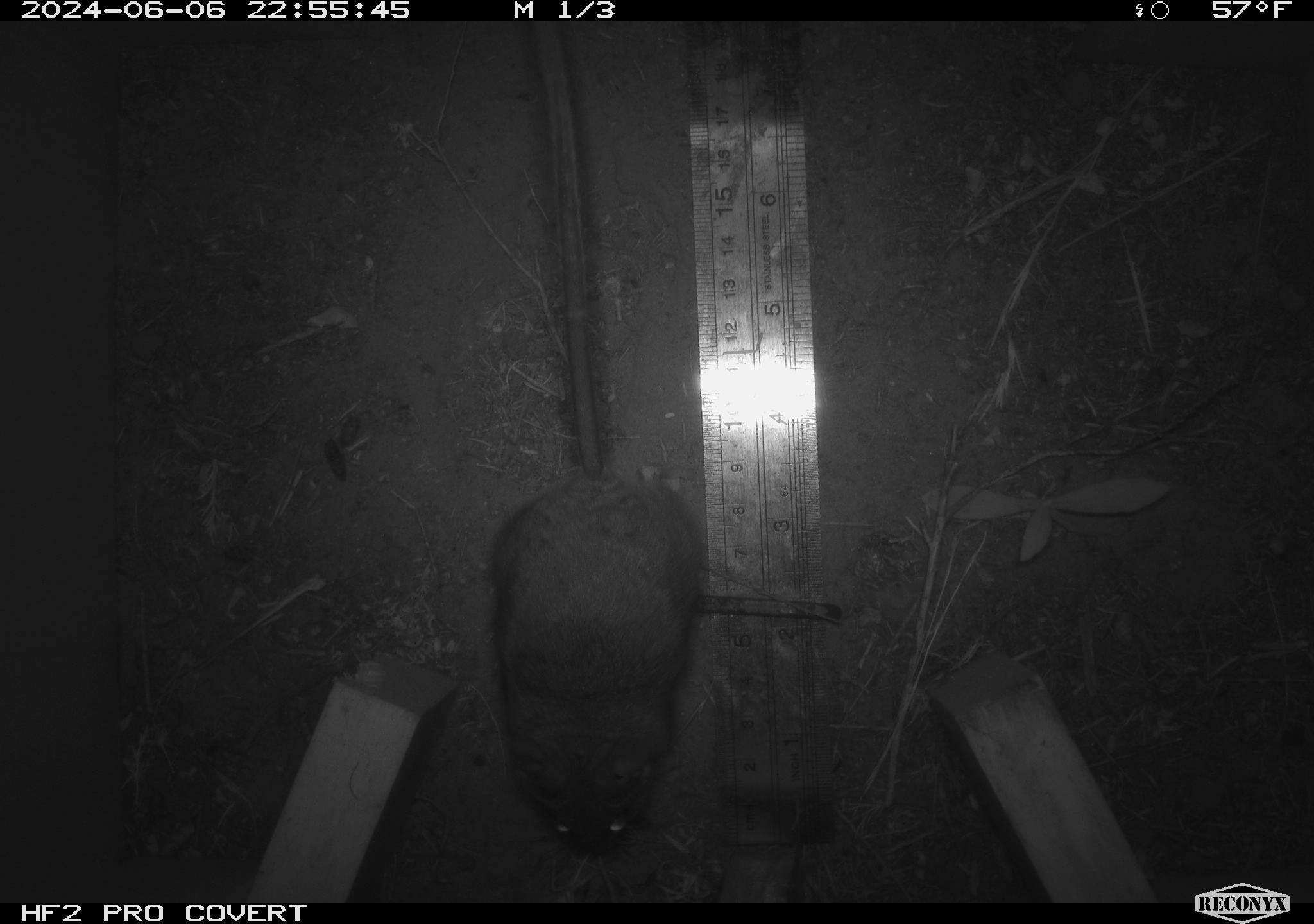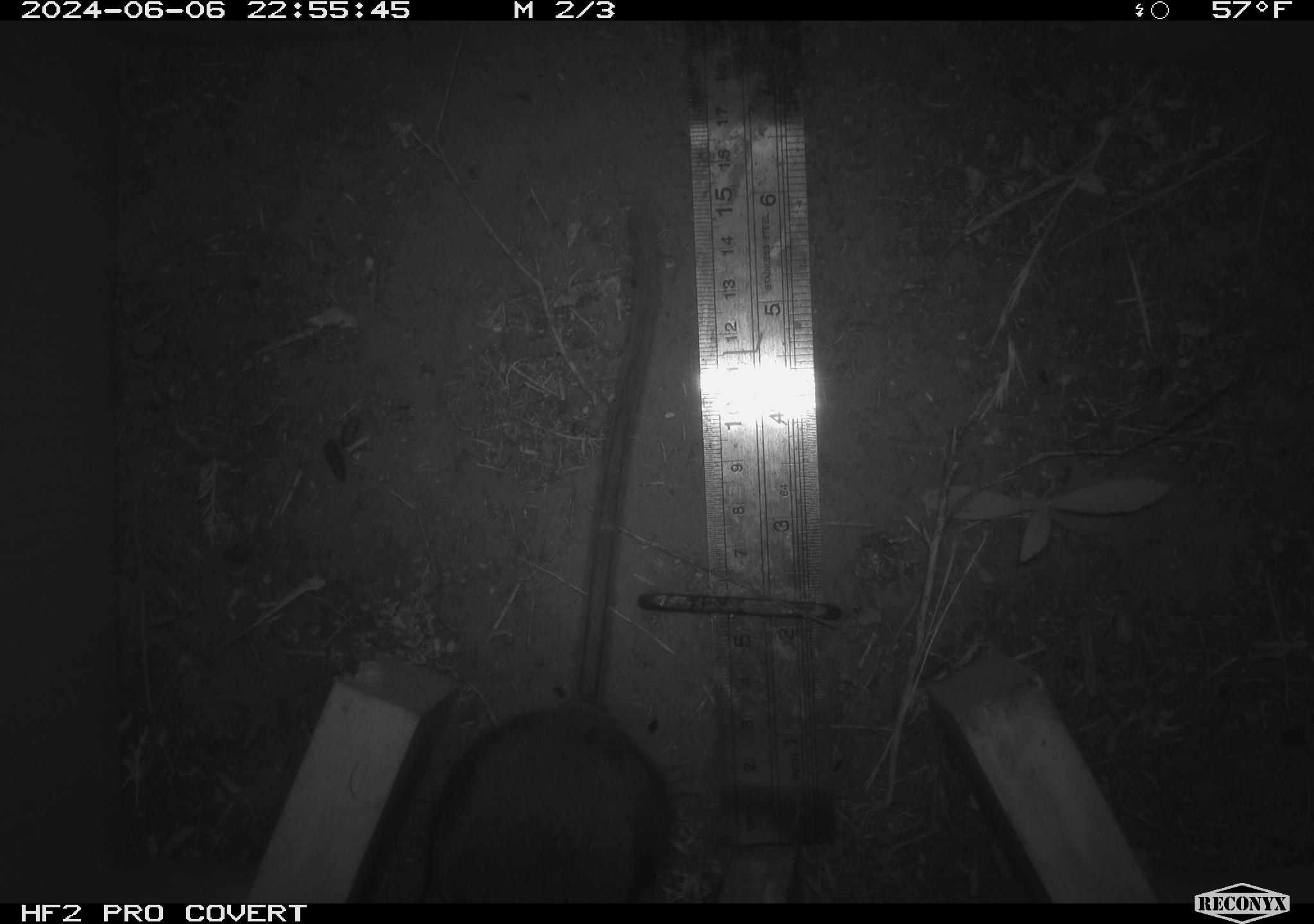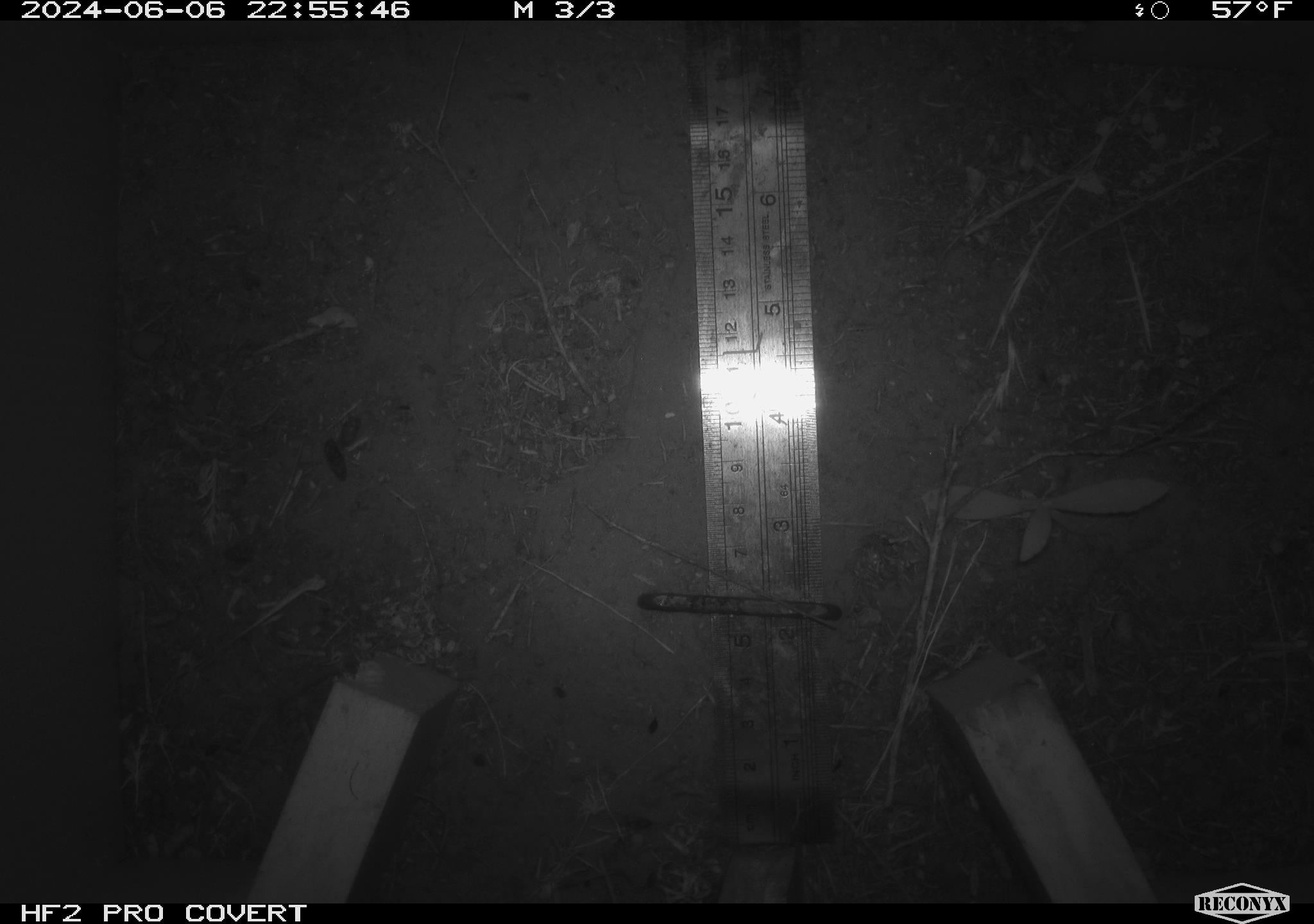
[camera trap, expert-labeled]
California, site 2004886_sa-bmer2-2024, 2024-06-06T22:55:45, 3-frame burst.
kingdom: Animalia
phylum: Chordata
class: Mammalia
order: Rodentia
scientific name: Rodentia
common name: woodrat or rat or mouse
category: woodrat or rat or mouse species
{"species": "woodrat or rat or mouse species (woodrat or rat or mouse) (Rodentia)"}